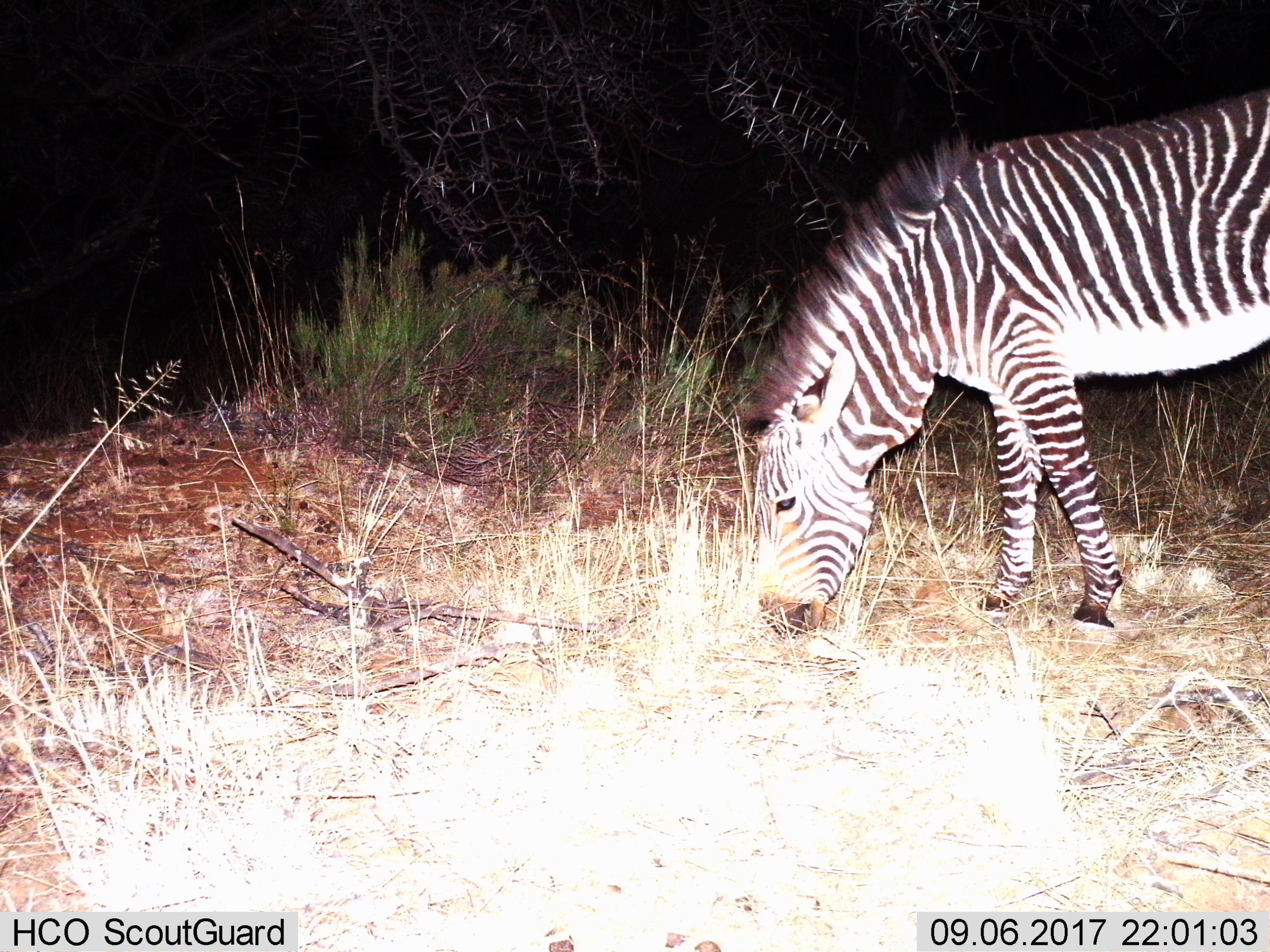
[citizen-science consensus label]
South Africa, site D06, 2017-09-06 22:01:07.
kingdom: Animalia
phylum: Chordata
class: Mammalia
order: Perissodactyla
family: Equidae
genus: Equus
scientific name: Equus zebra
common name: mountain zebra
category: zebramountain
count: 1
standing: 25%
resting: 0%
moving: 0%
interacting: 0%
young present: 0%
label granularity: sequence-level